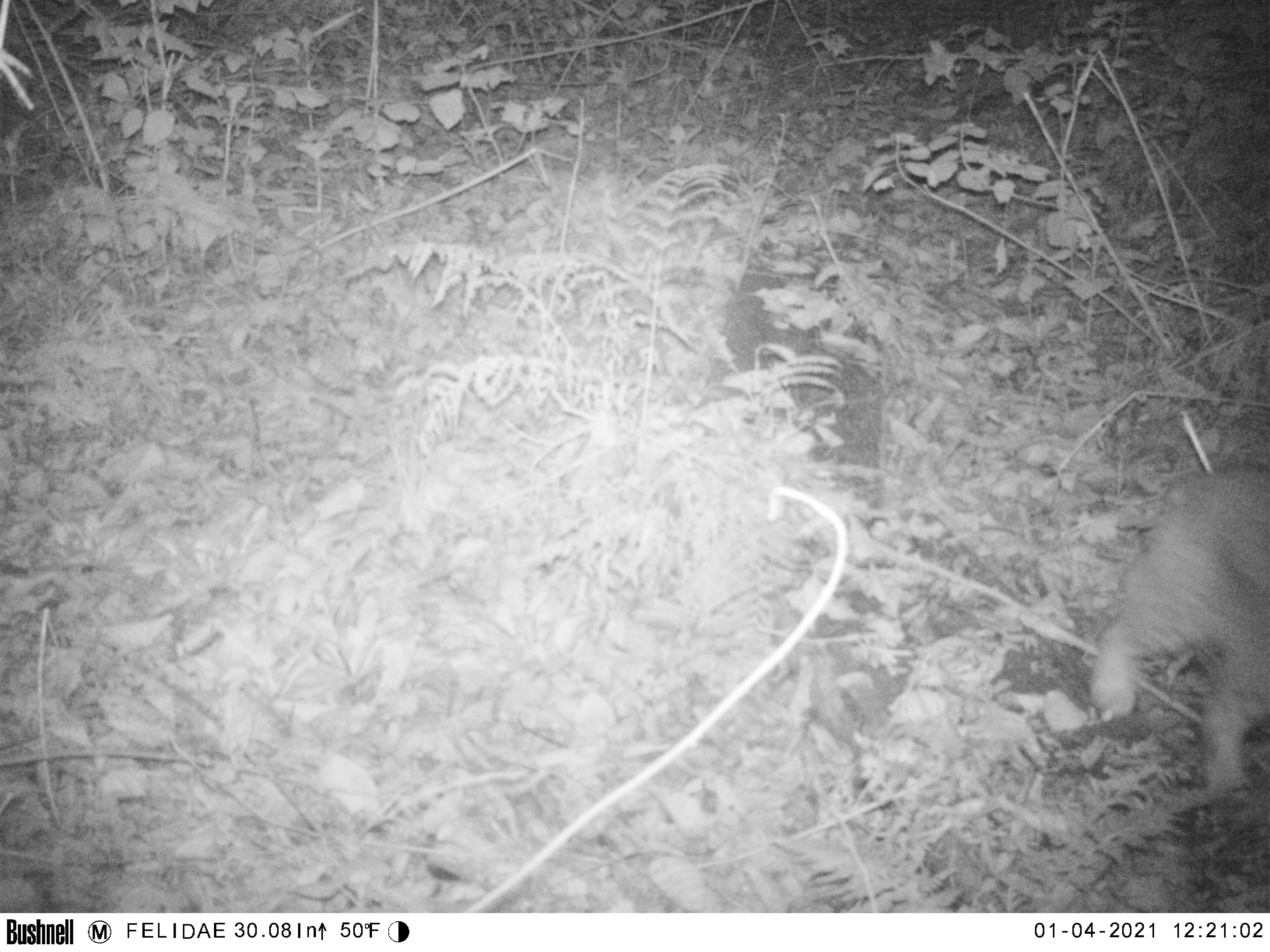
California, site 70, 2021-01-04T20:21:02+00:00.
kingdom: Animalia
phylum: Chordata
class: Mammalia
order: Carnivora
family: Felidae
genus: Lynx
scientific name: Lynx rufus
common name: bobcat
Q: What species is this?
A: Bobcat (Lynx rufus).